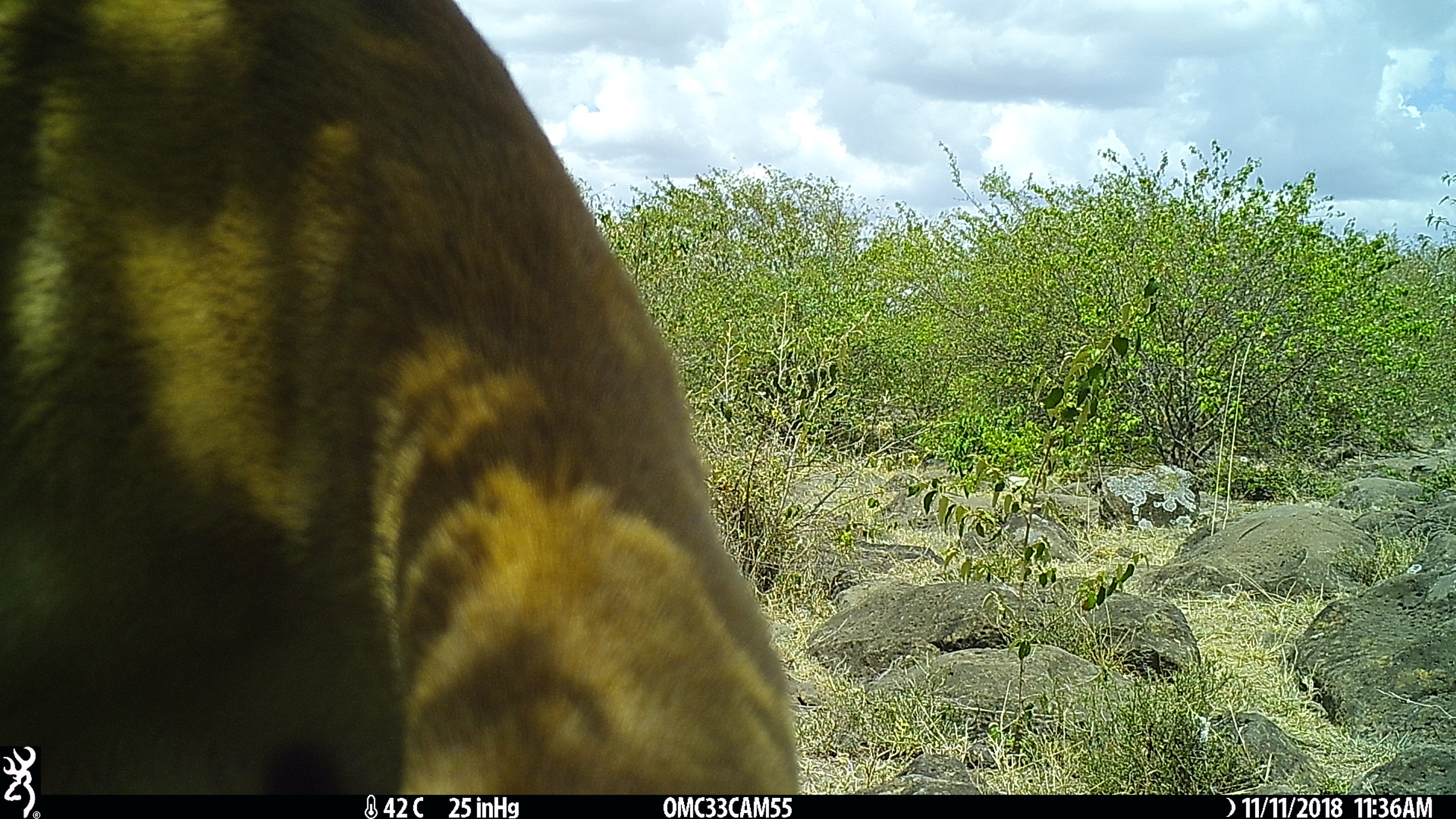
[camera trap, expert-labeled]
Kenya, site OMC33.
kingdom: Animalia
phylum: Chordata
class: Mammalia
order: Artiodactyla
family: Bovidae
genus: Aepyceros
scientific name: Aepyceros melampus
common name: impala